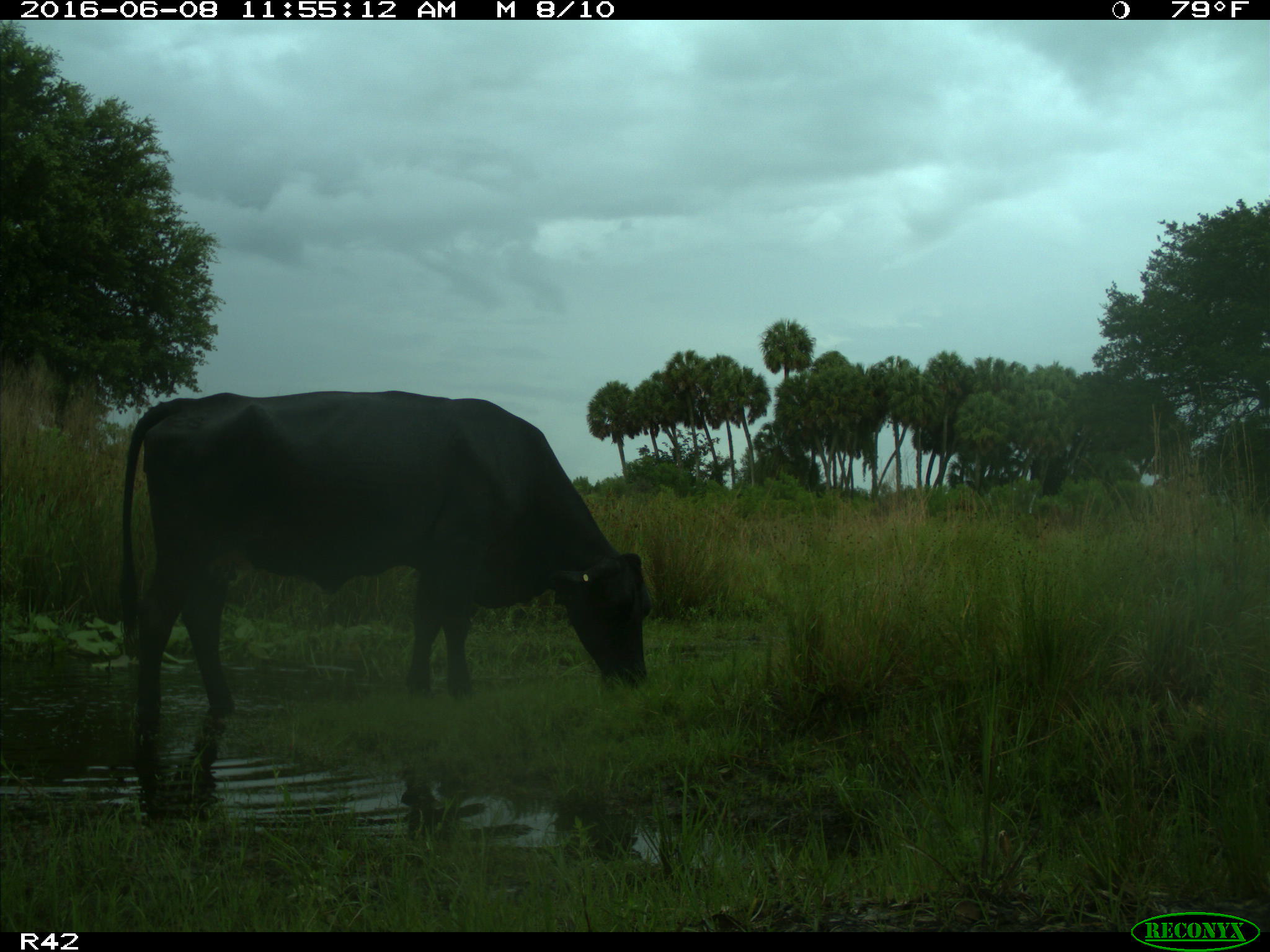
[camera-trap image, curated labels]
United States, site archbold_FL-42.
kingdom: Animalia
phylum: Chordata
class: Mammalia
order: Artiodactyla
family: Bovidae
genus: Bos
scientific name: Bos taurus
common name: domestic cow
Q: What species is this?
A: Bos taurus (domestic cow).